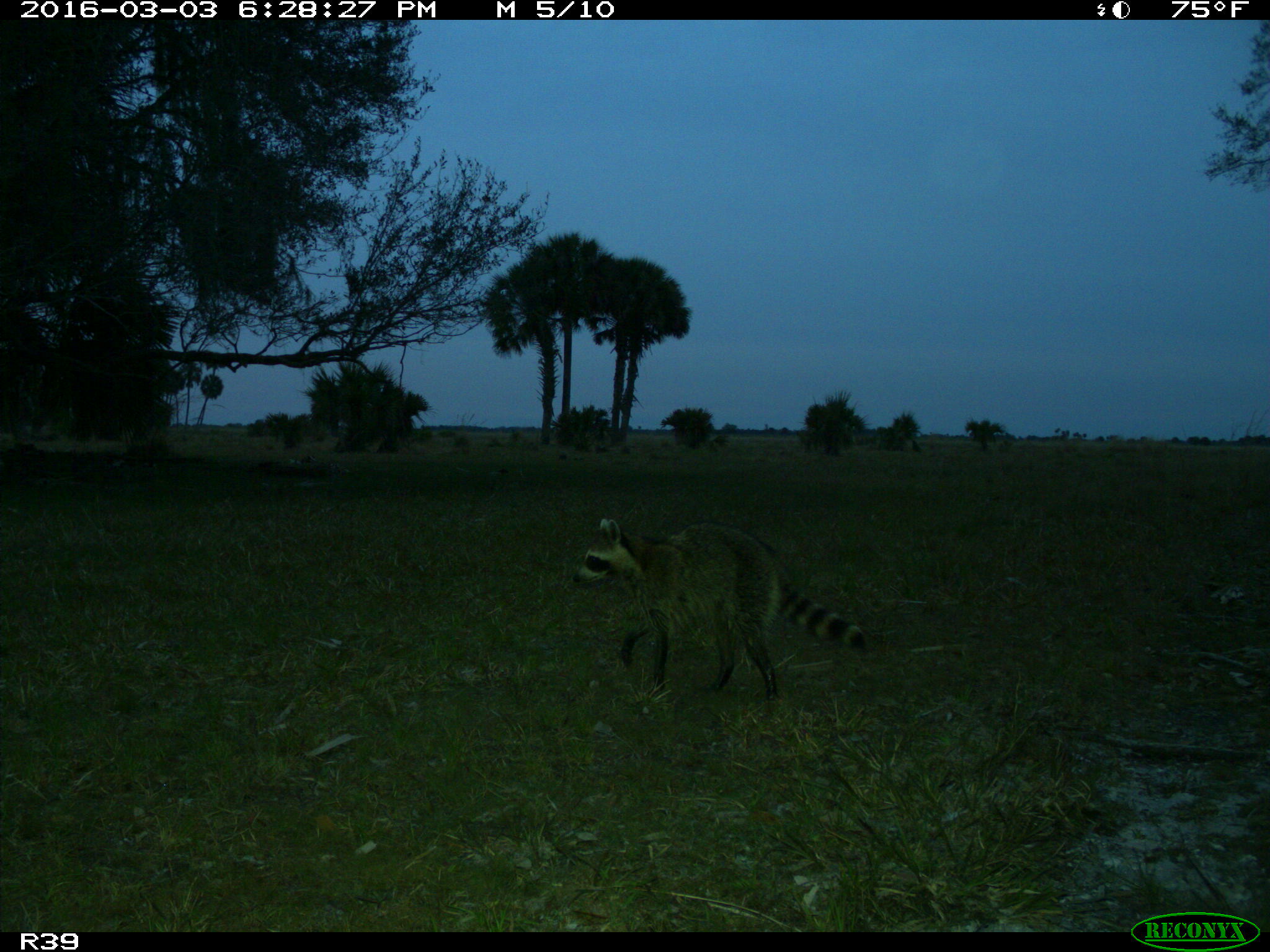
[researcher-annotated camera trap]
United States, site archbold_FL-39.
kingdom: Animalia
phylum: Chordata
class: Mammalia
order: Carnivora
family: Procyonidae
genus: Procyon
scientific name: Procyon lotor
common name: common raccoon